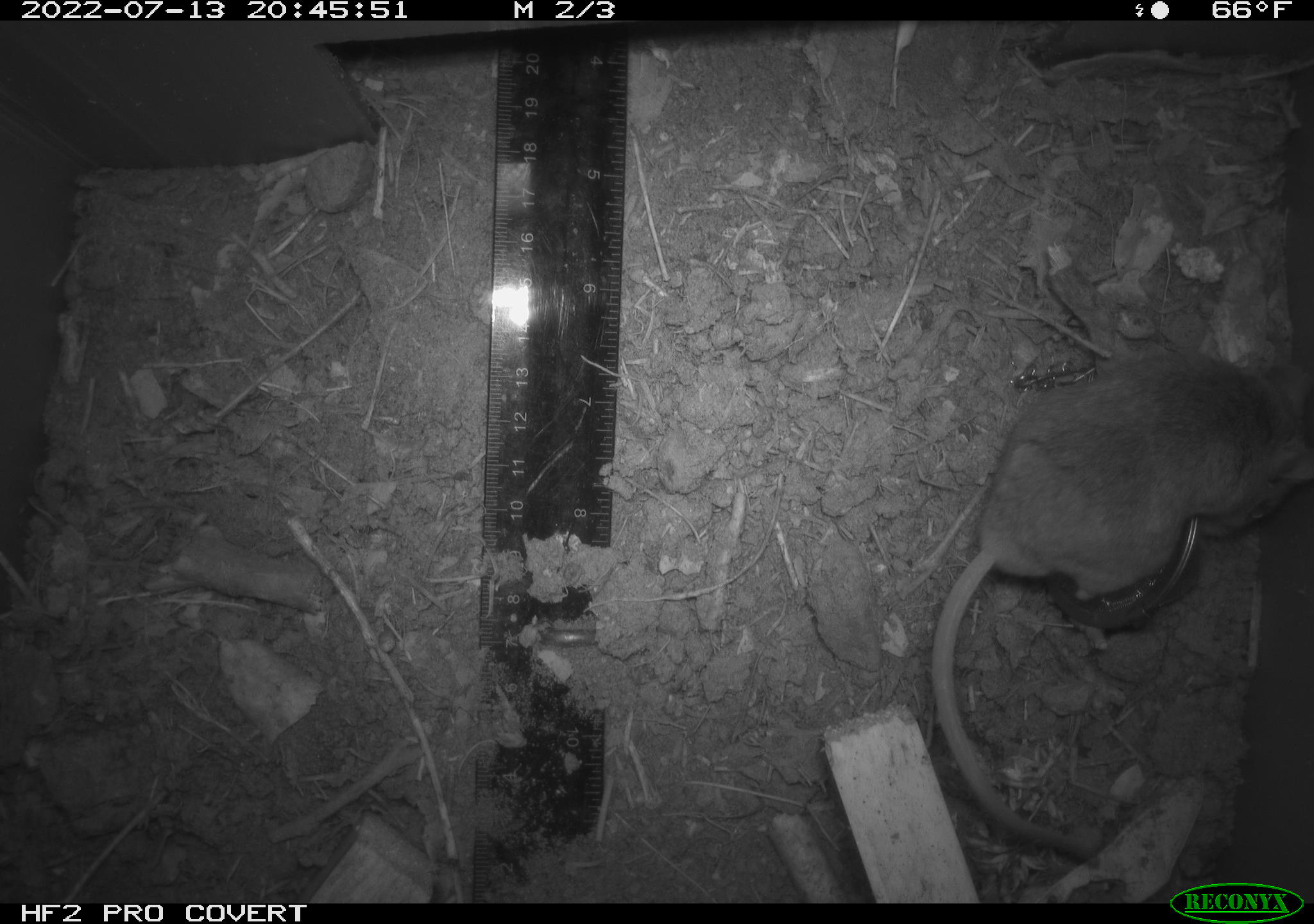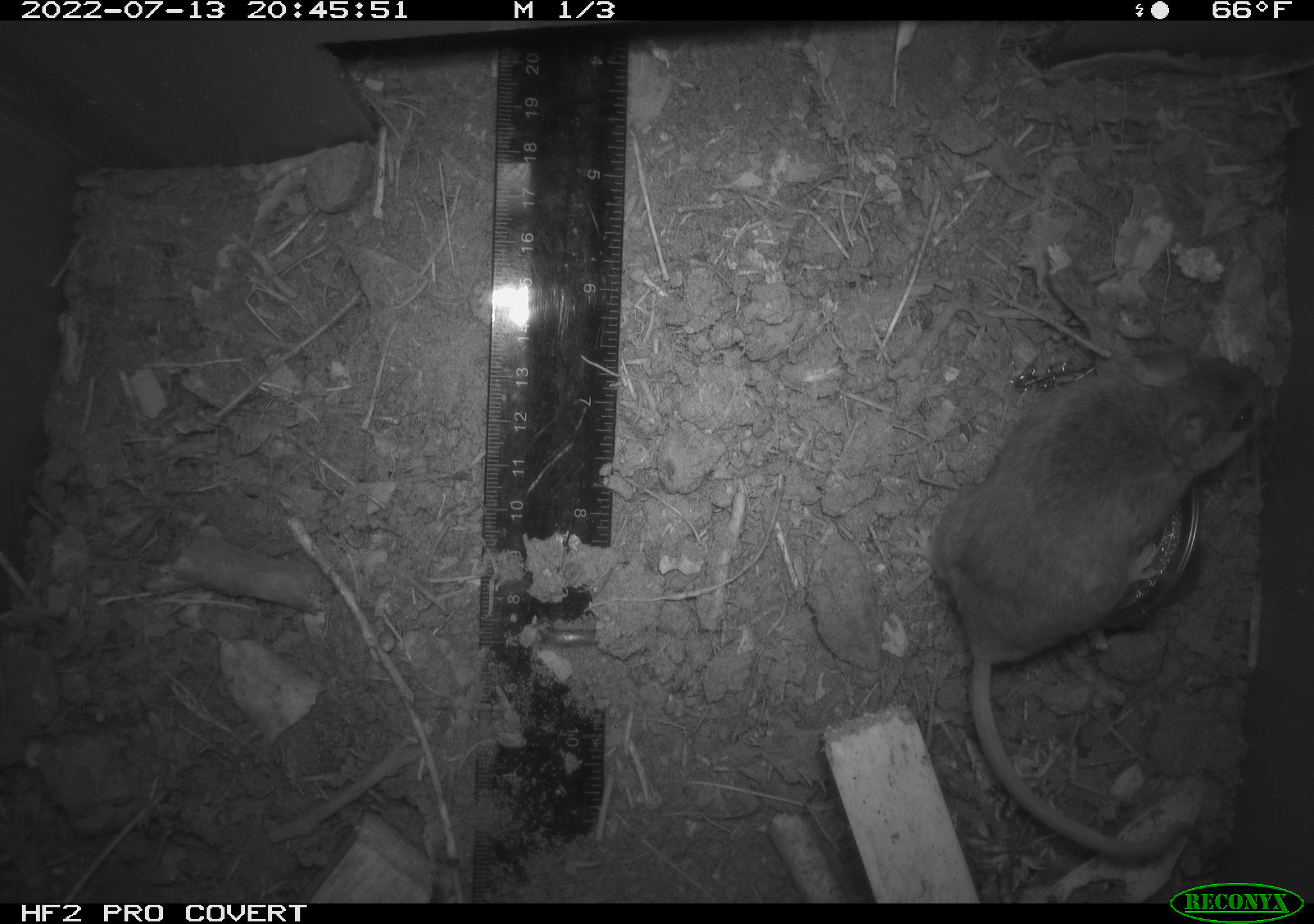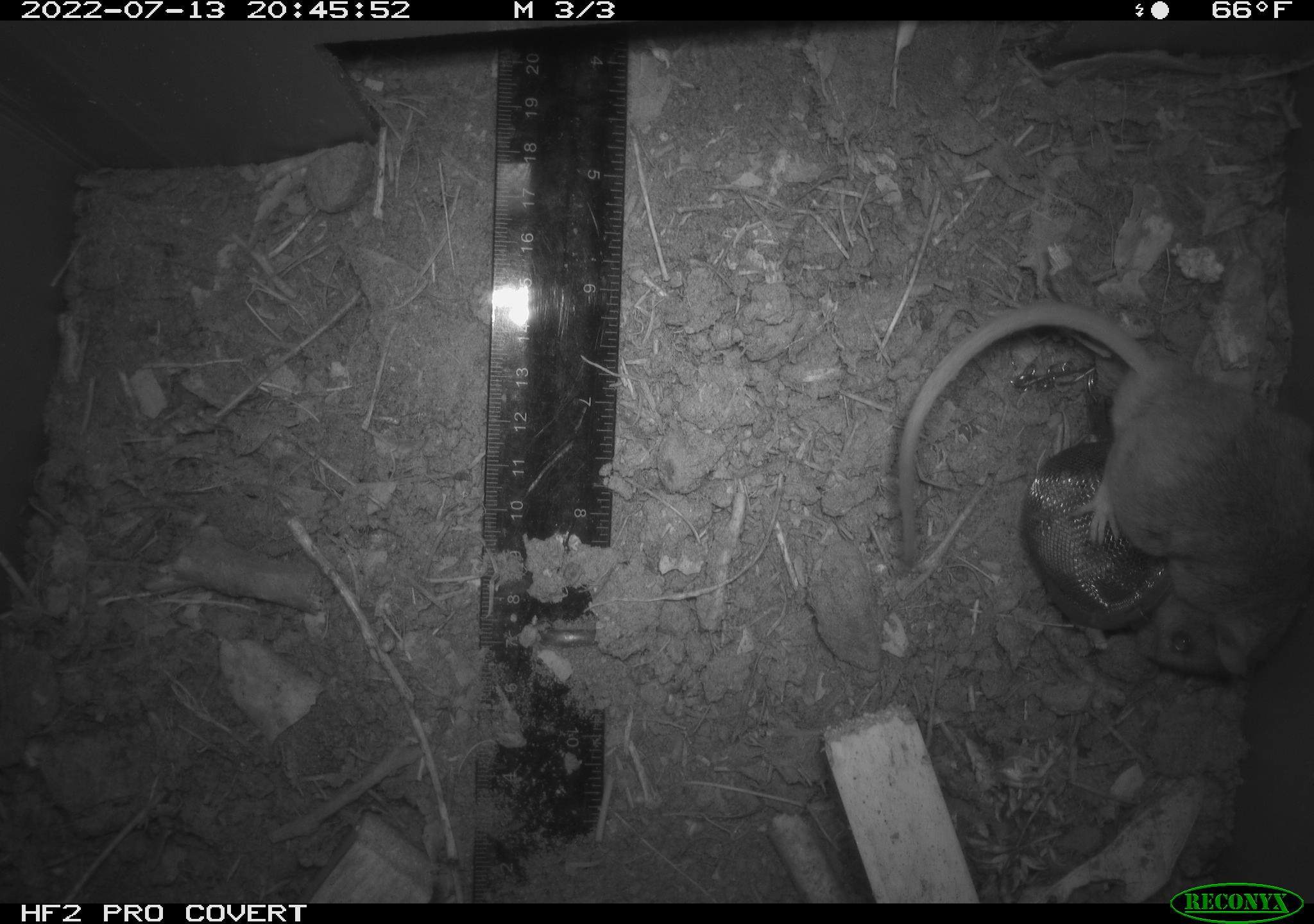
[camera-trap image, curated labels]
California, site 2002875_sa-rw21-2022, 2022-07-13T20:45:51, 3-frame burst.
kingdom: Animalia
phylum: Chordata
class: Mammalia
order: Rodentia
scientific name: Rodentia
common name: mouse species